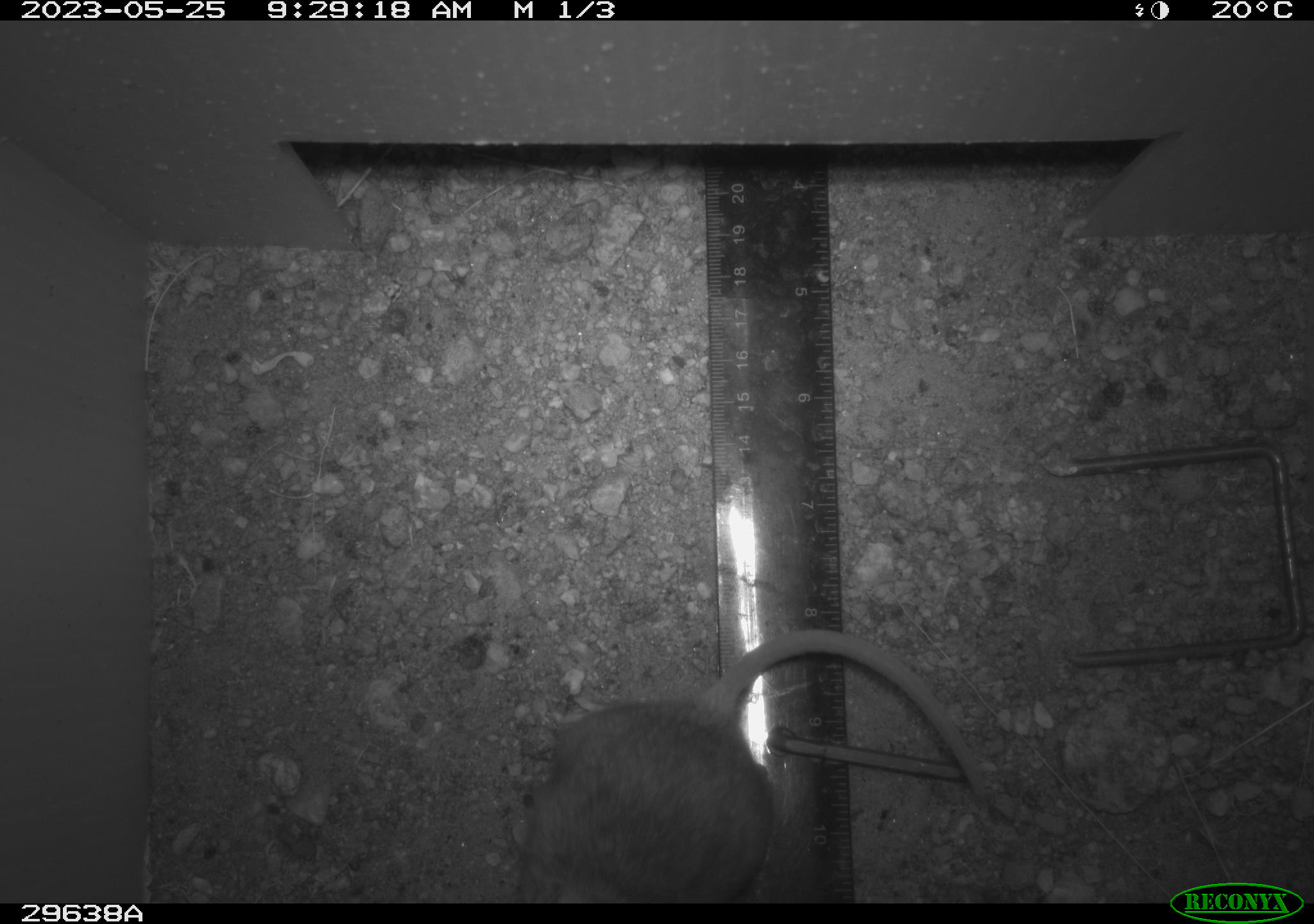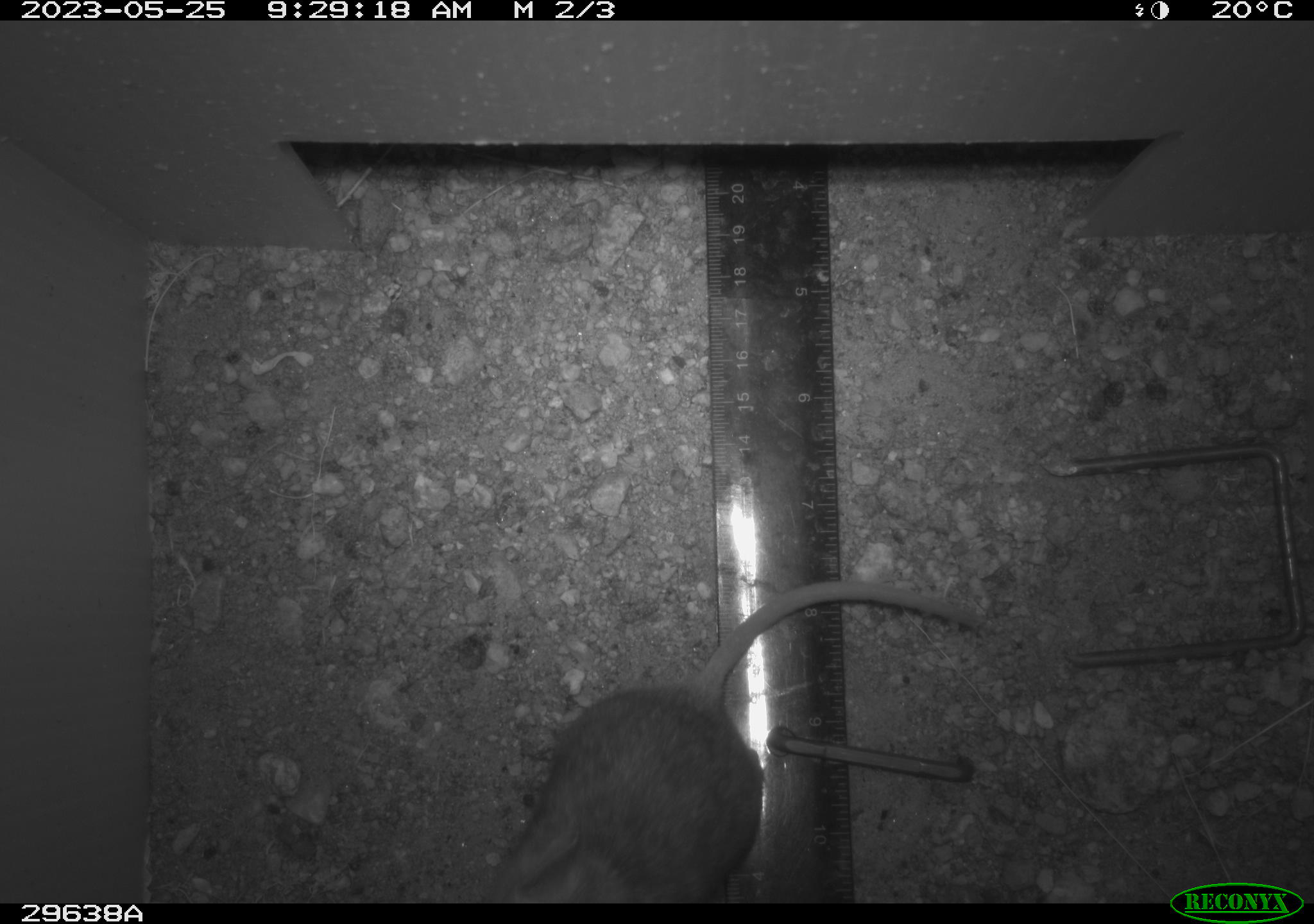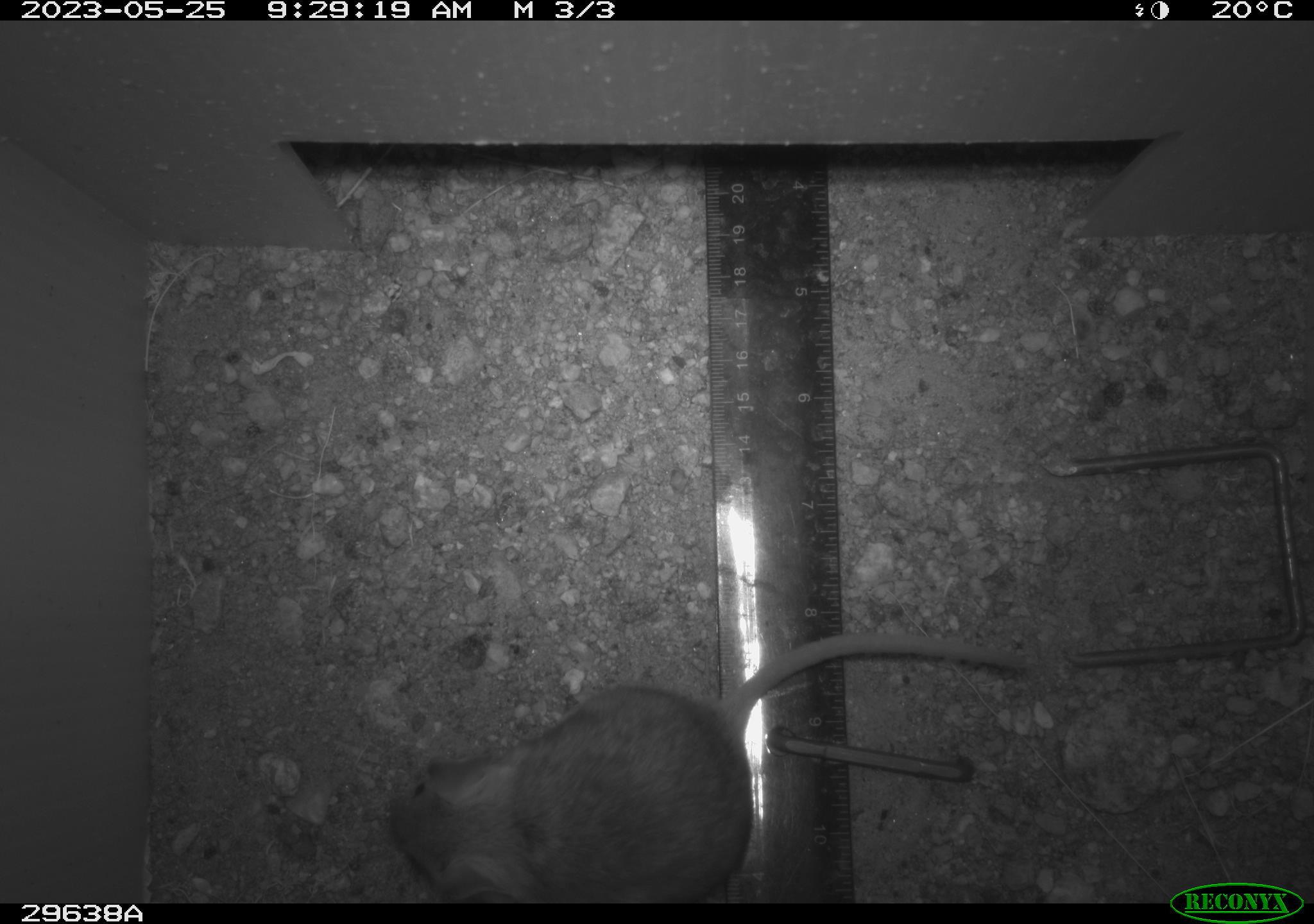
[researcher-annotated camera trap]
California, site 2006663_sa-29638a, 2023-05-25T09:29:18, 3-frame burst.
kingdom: Animalia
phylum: Chordata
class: Mammalia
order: Rodentia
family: Cricetidae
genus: Peromyscus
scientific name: Peromyscus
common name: deer mice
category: peromyscus species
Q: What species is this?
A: Peromyscus species (deer mice) (Peromyscus).